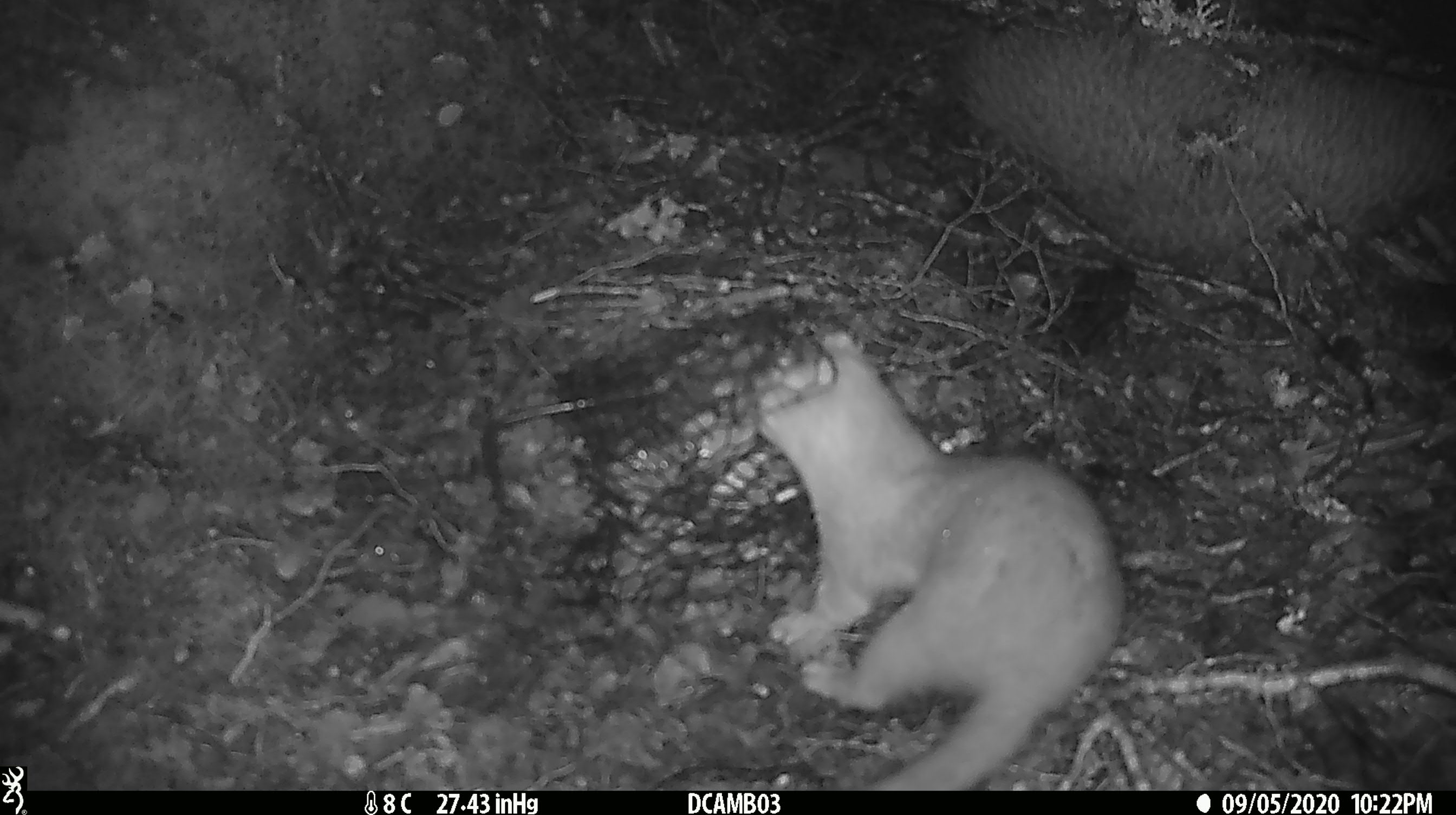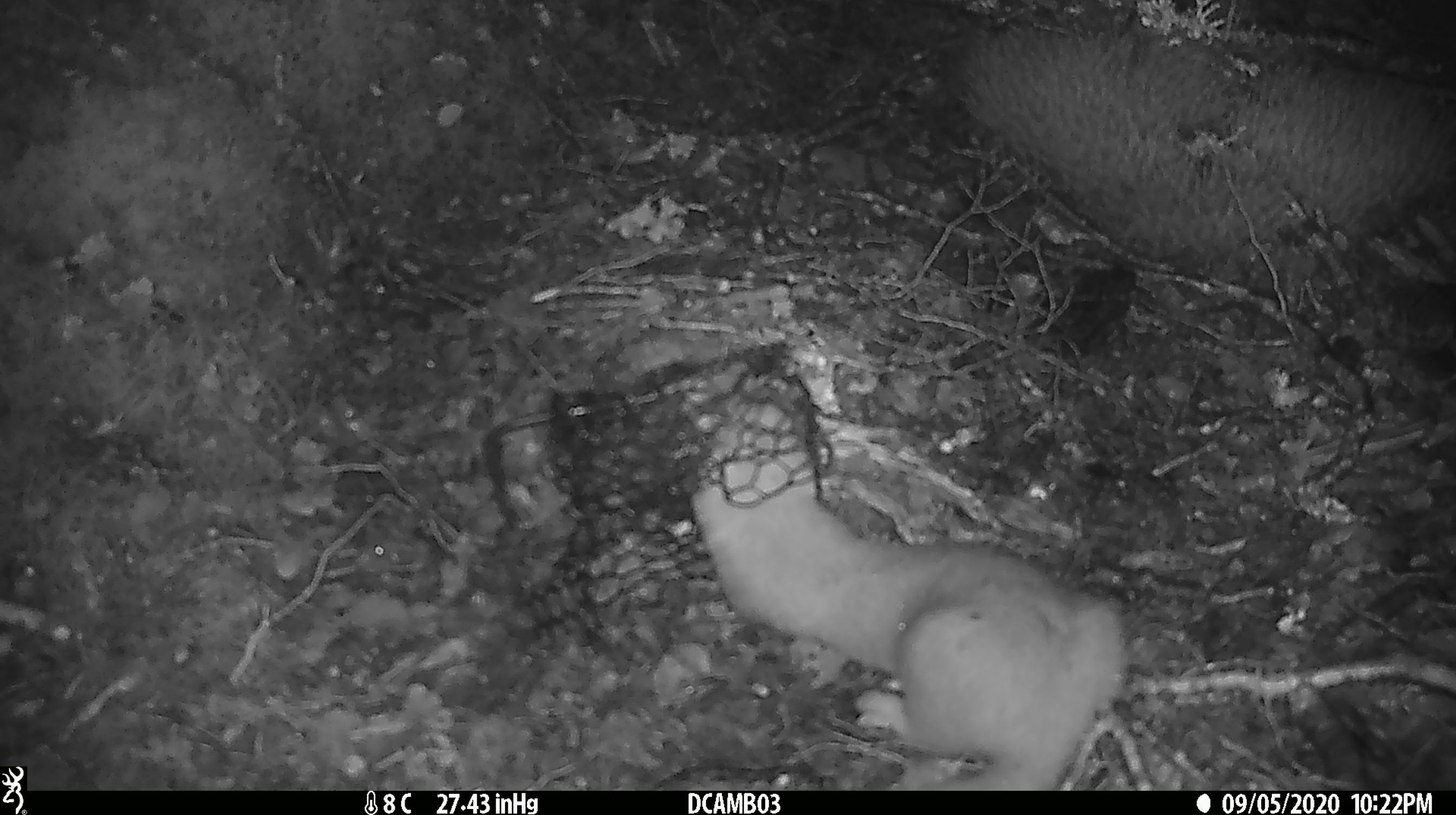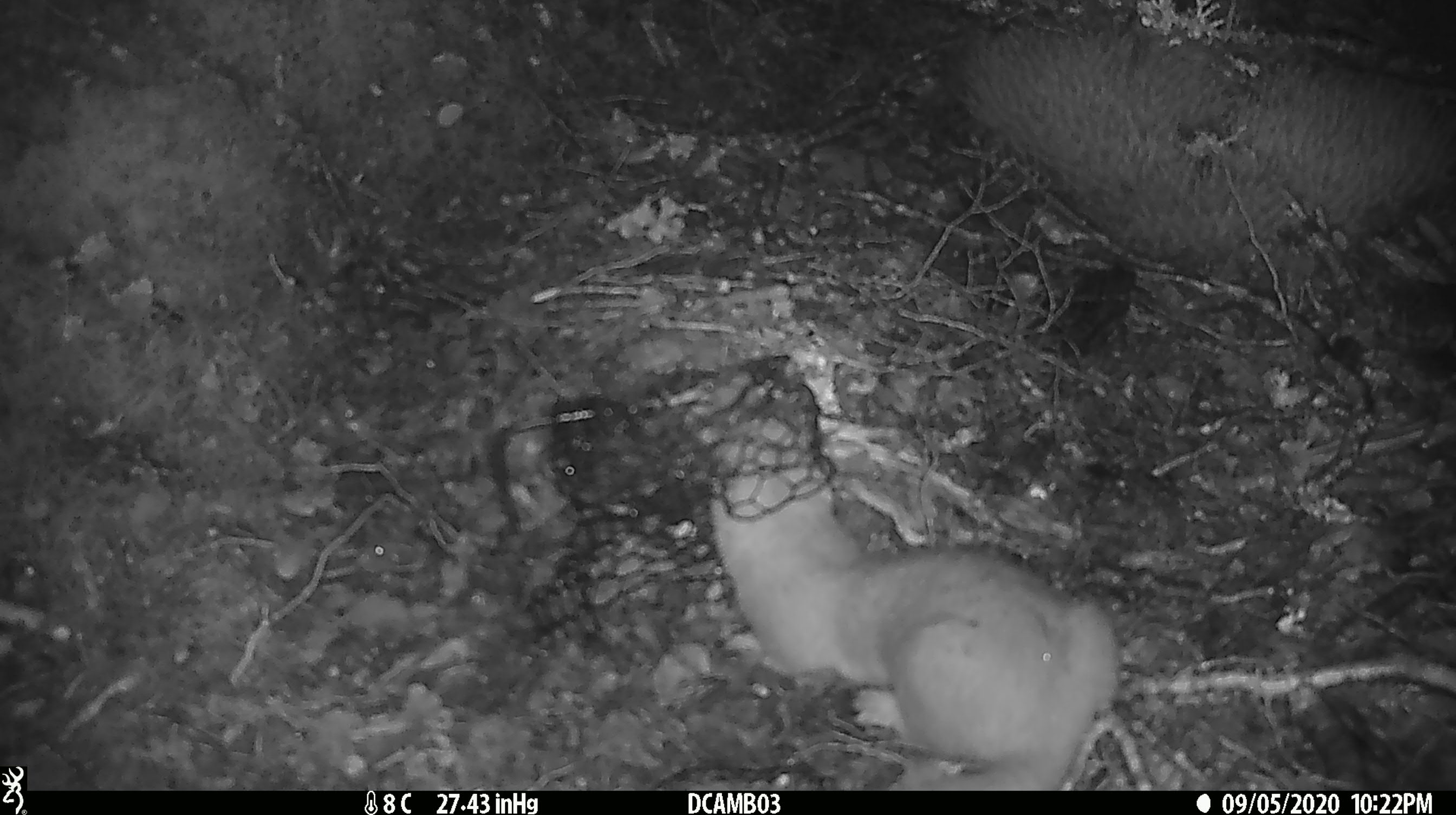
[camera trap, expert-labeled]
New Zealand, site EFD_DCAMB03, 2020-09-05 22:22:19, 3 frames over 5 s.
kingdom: Animalia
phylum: Chordata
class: Mammalia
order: Carnivora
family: Mustelidae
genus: Mustela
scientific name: Mustela erminea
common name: stoat